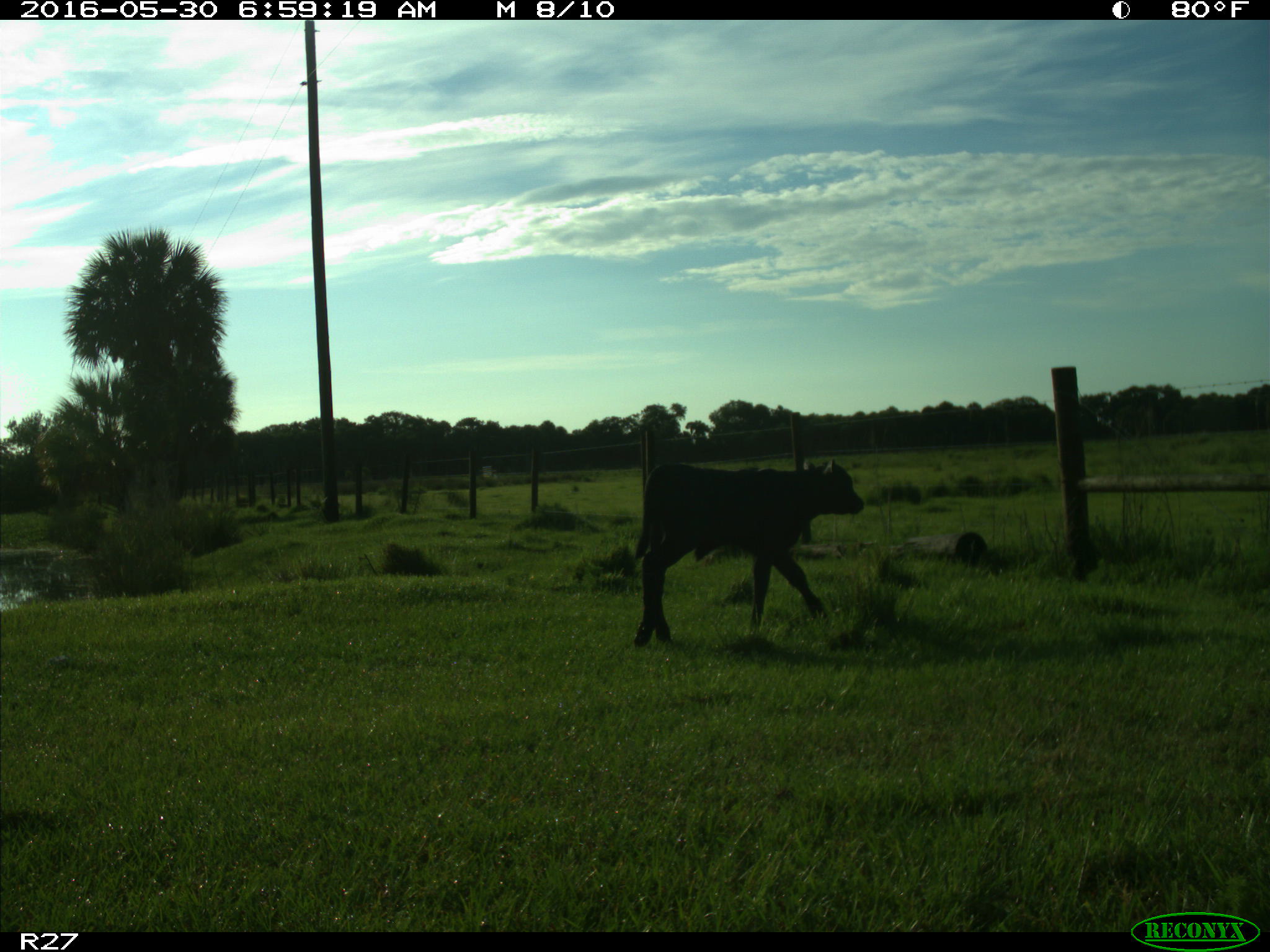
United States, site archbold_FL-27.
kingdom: Animalia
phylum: Chordata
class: Mammalia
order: Artiodactyla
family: Bovidae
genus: Bos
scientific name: Bos taurus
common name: domestic cow